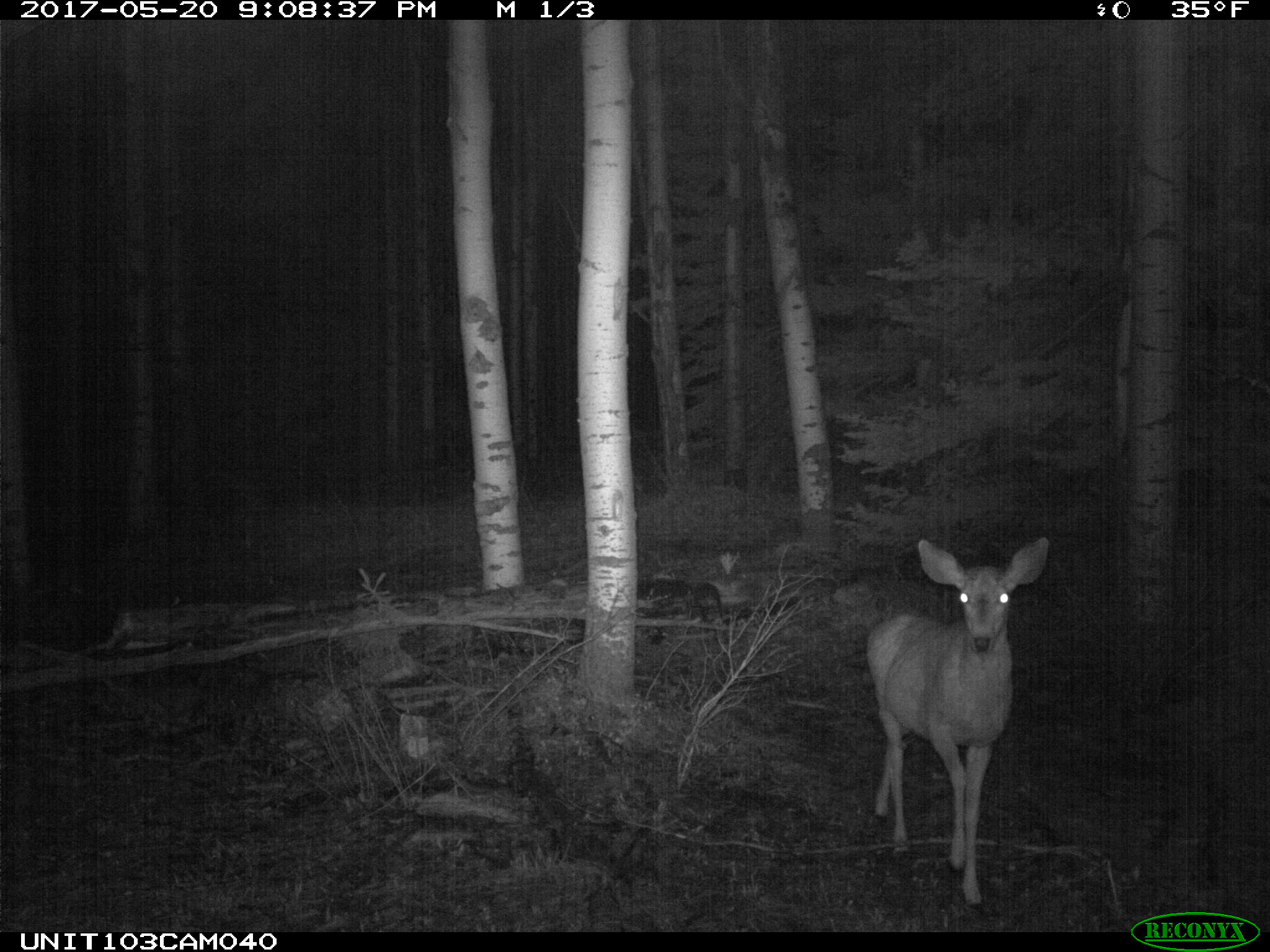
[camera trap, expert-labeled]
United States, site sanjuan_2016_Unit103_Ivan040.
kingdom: Animalia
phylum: Chordata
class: Mammalia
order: Artiodactyla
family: Cervidae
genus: Odocoileus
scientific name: Odocoileus hemionus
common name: mule deer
Odocoileus hemionus (mule deer).